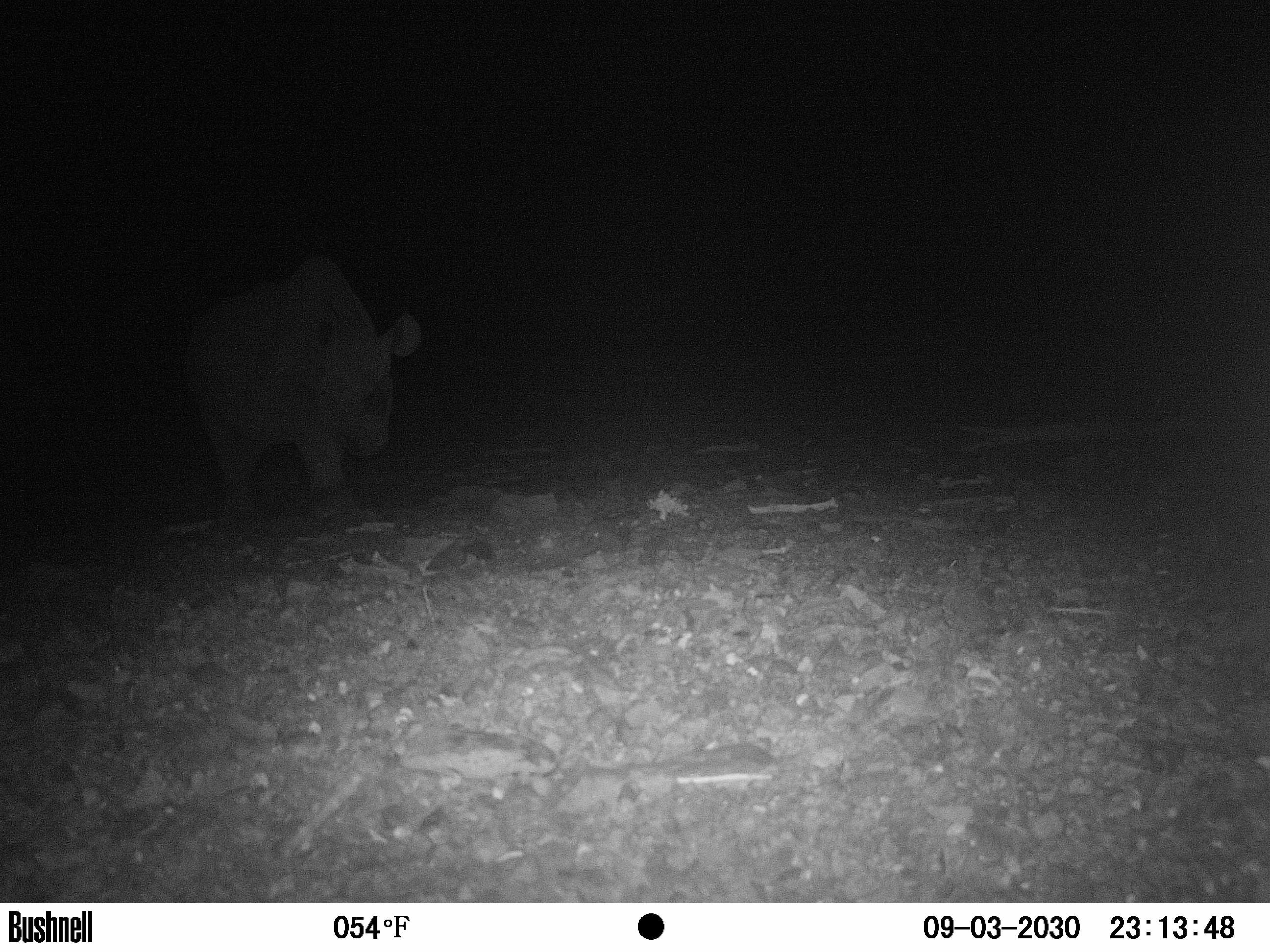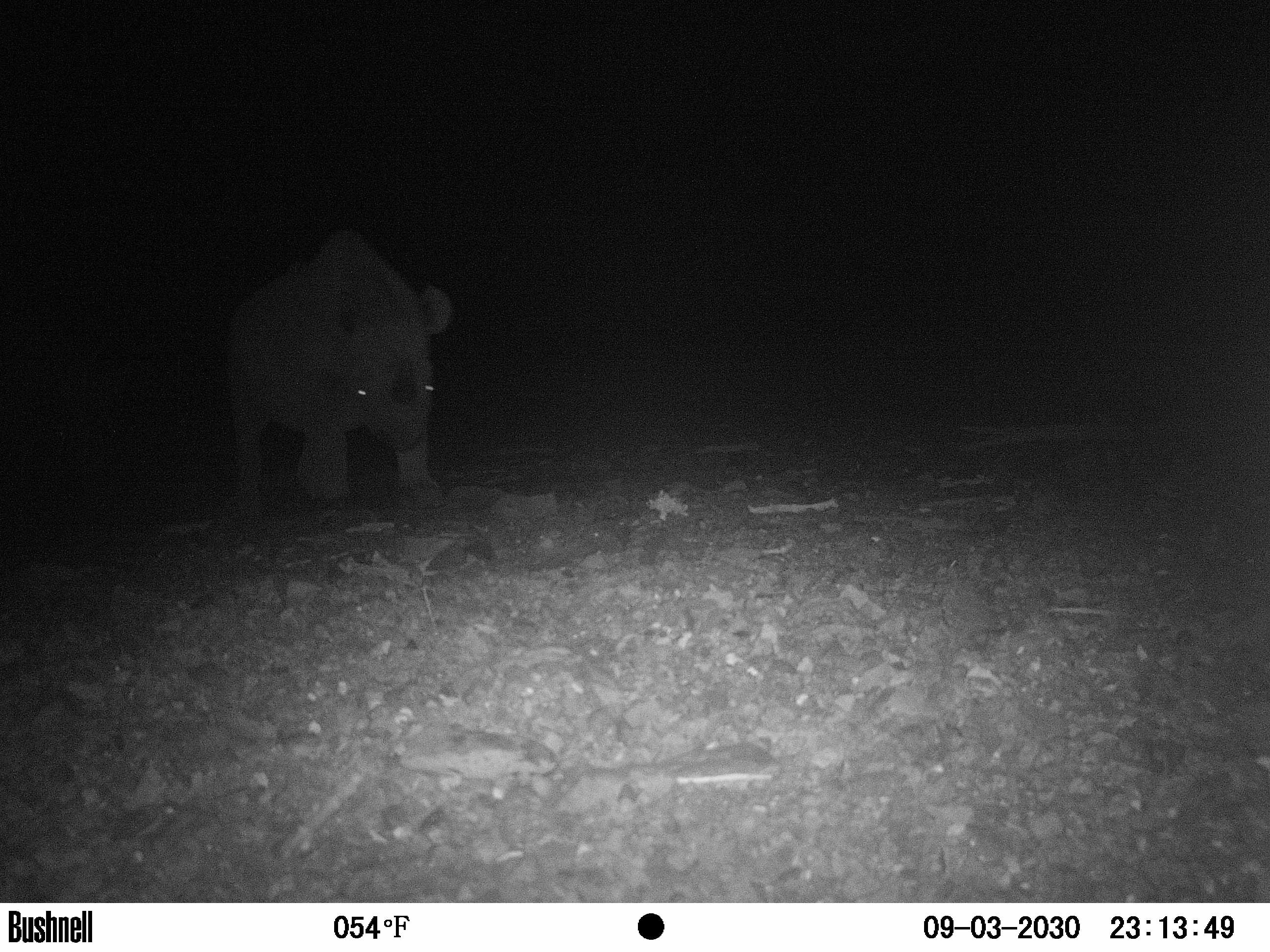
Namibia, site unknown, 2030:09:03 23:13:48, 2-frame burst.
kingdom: Animalia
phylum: Chordata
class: Mammalia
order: Perissodactyla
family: Rhinocerotidae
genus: Diceros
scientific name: Diceros bicornis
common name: black rhinoceros